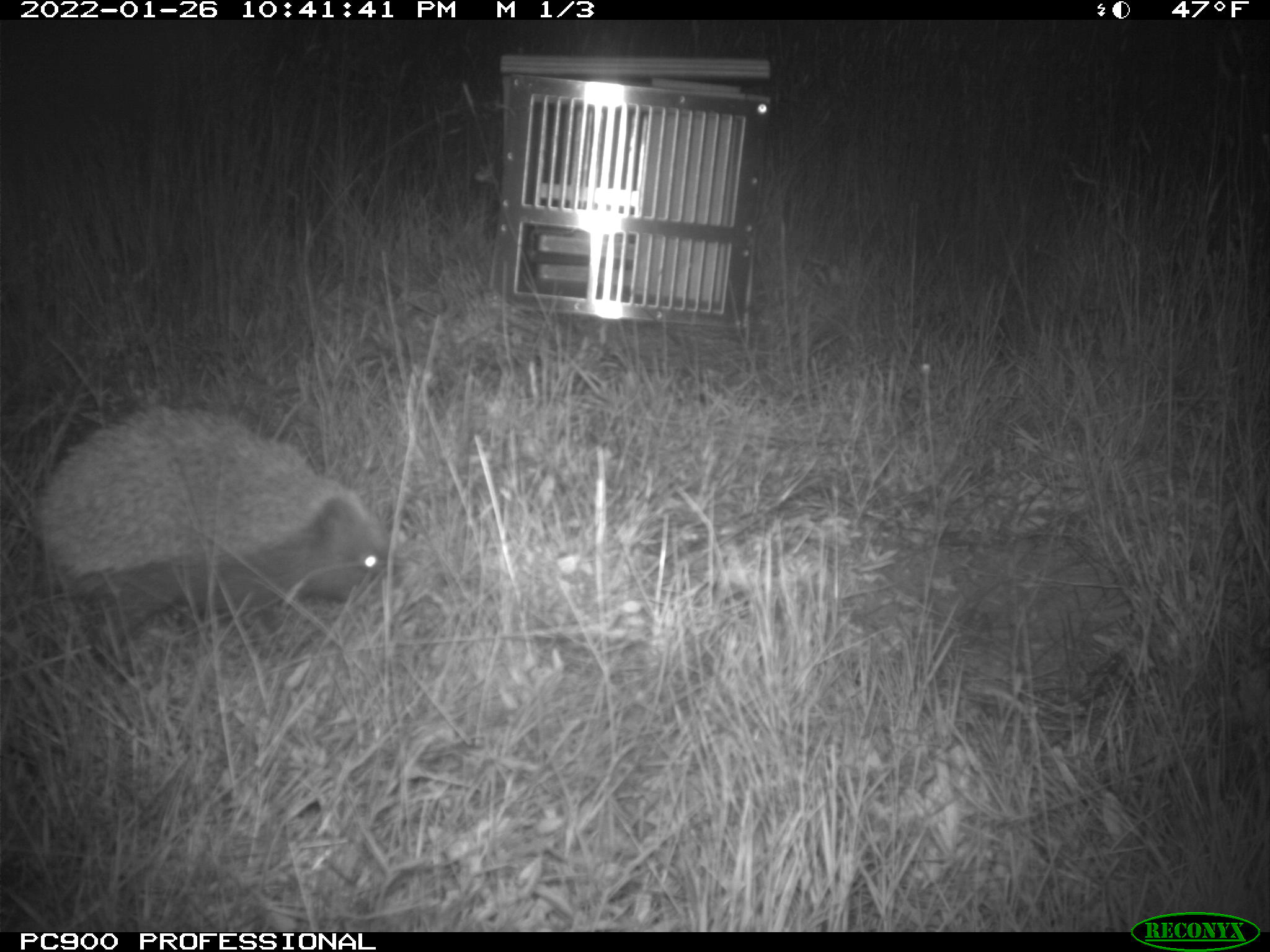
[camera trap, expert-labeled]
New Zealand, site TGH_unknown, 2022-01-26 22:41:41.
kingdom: Animalia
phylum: Chordata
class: Mammalia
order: Eulipotyphla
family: Erinaceidae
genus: Erinaceus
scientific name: Erinaceus europaeus europaeus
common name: european hedgehog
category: hedgehog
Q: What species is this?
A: Hedgehog (european hedgehog) (Erinaceus europaeus europaeus).